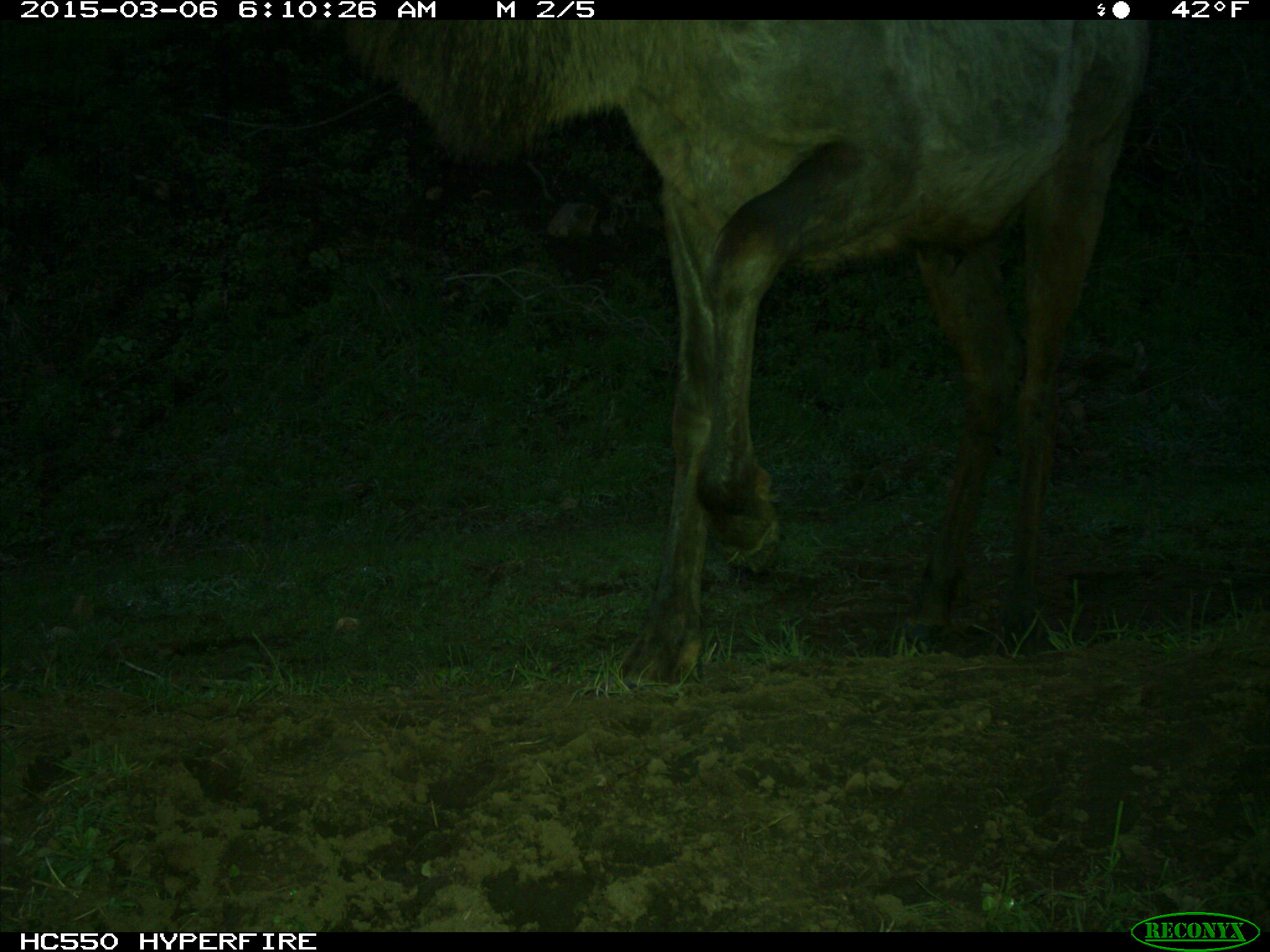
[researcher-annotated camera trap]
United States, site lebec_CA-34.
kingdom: Animalia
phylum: Chordata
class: Mammalia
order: Artiodactyla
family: Cervidae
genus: Cervus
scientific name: Cervus canadensis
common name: elk